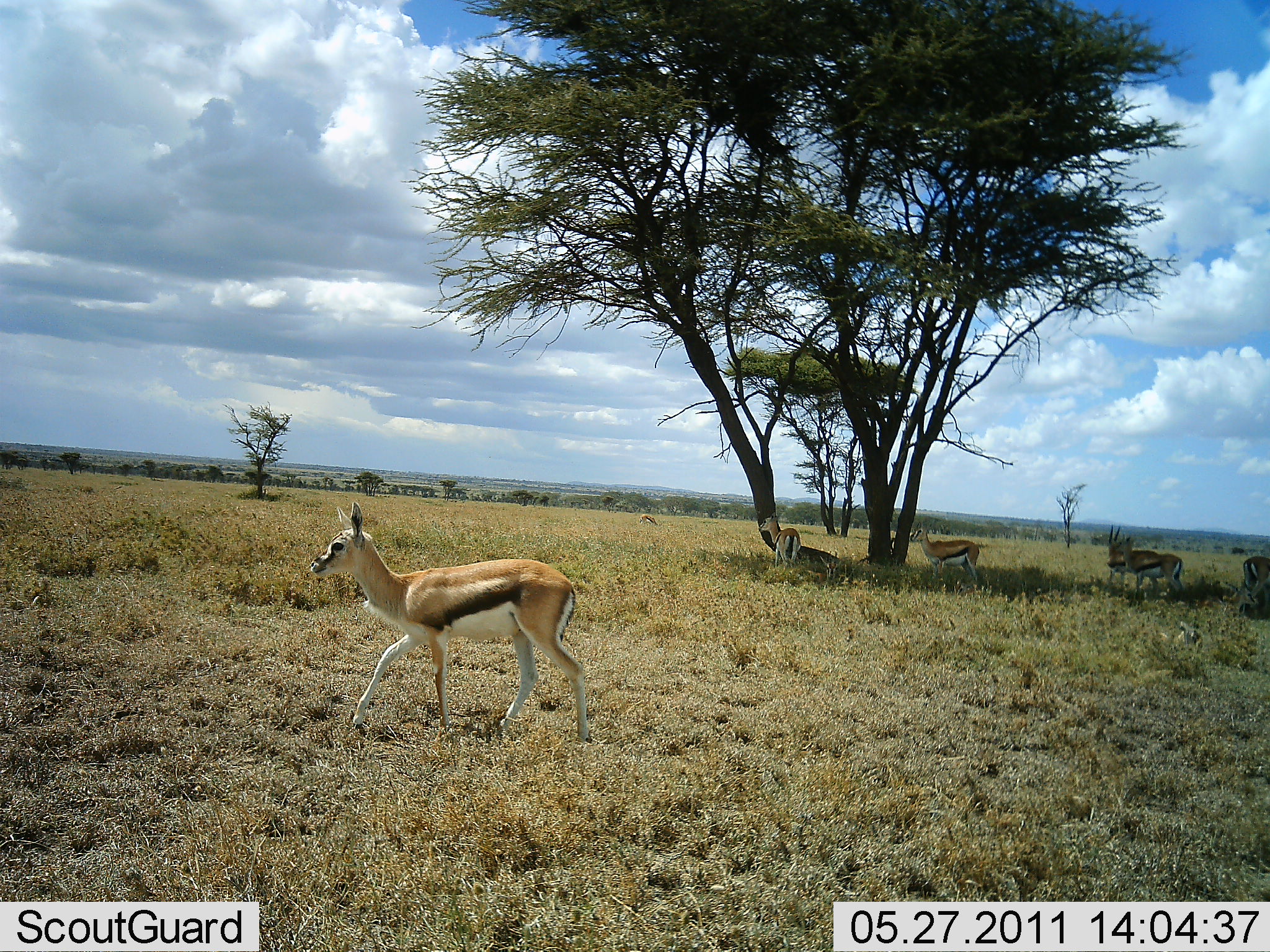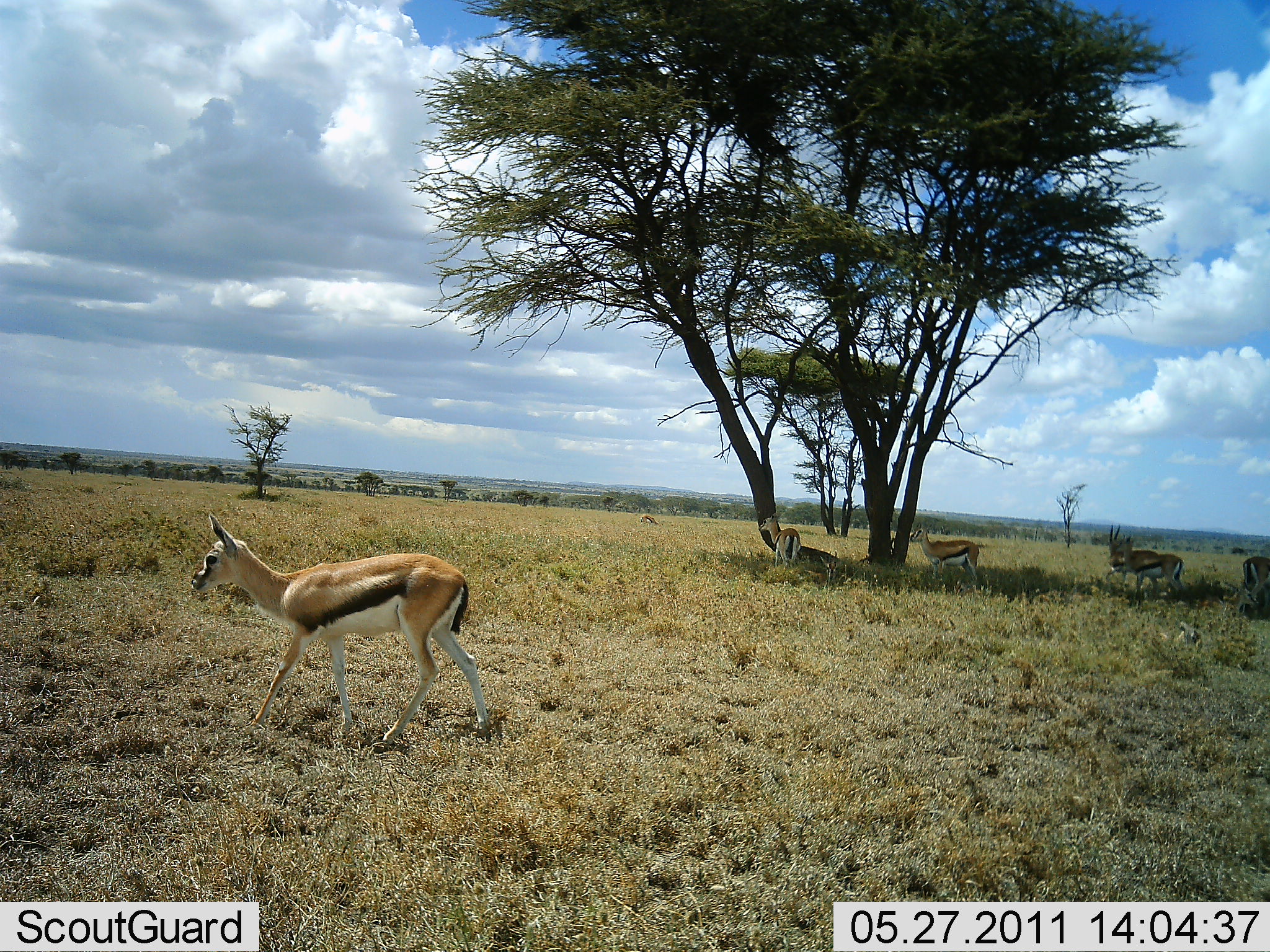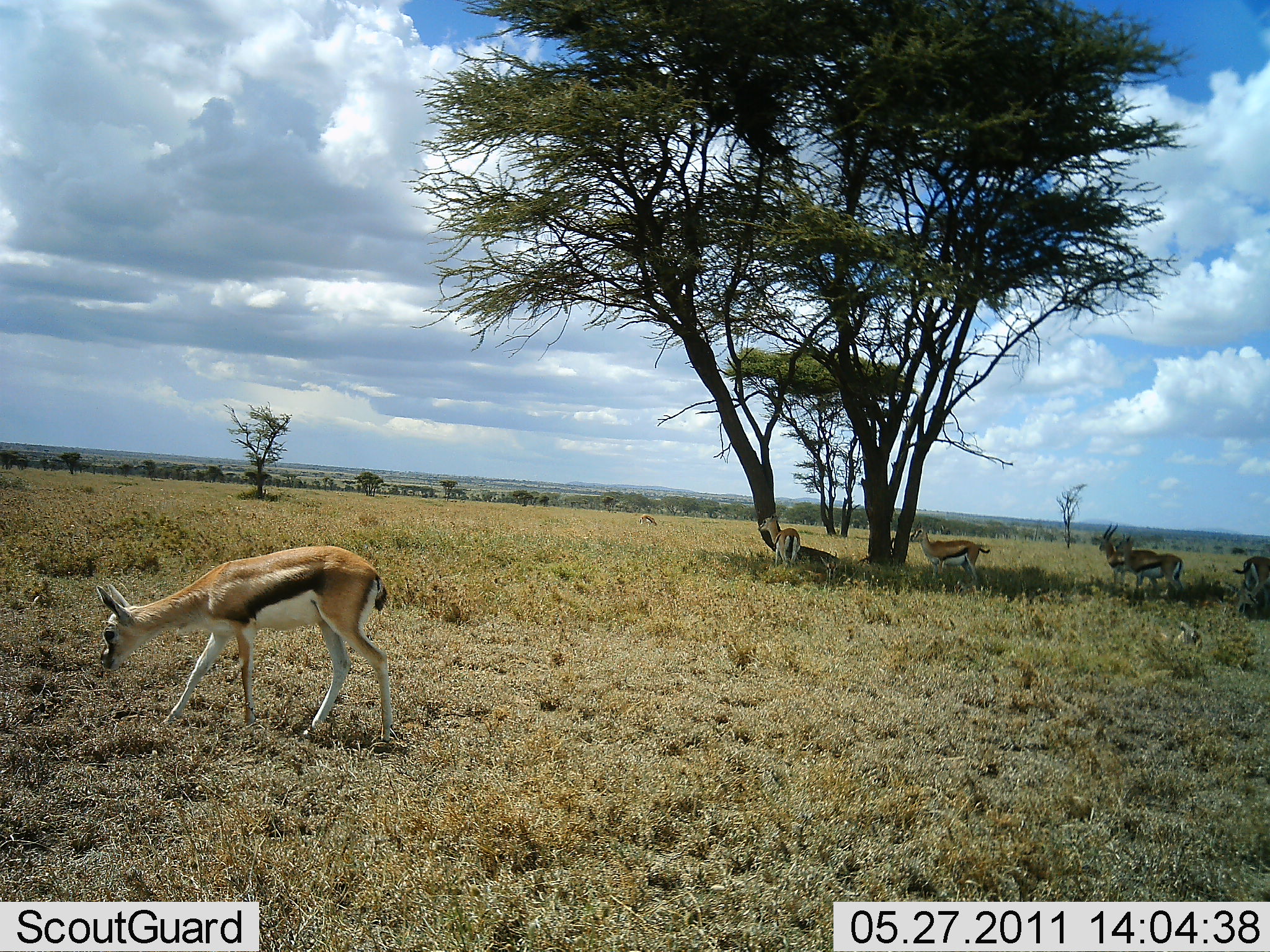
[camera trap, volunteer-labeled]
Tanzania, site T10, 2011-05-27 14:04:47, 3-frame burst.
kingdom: Animalia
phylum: Chordata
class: Mammalia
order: Artiodactyla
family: Bovidae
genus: Eudorcas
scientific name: Eudorcas thomsonii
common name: thomson's gazelle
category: gazellethomsons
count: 6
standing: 79%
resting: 7%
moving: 43%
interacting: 0%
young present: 7%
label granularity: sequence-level